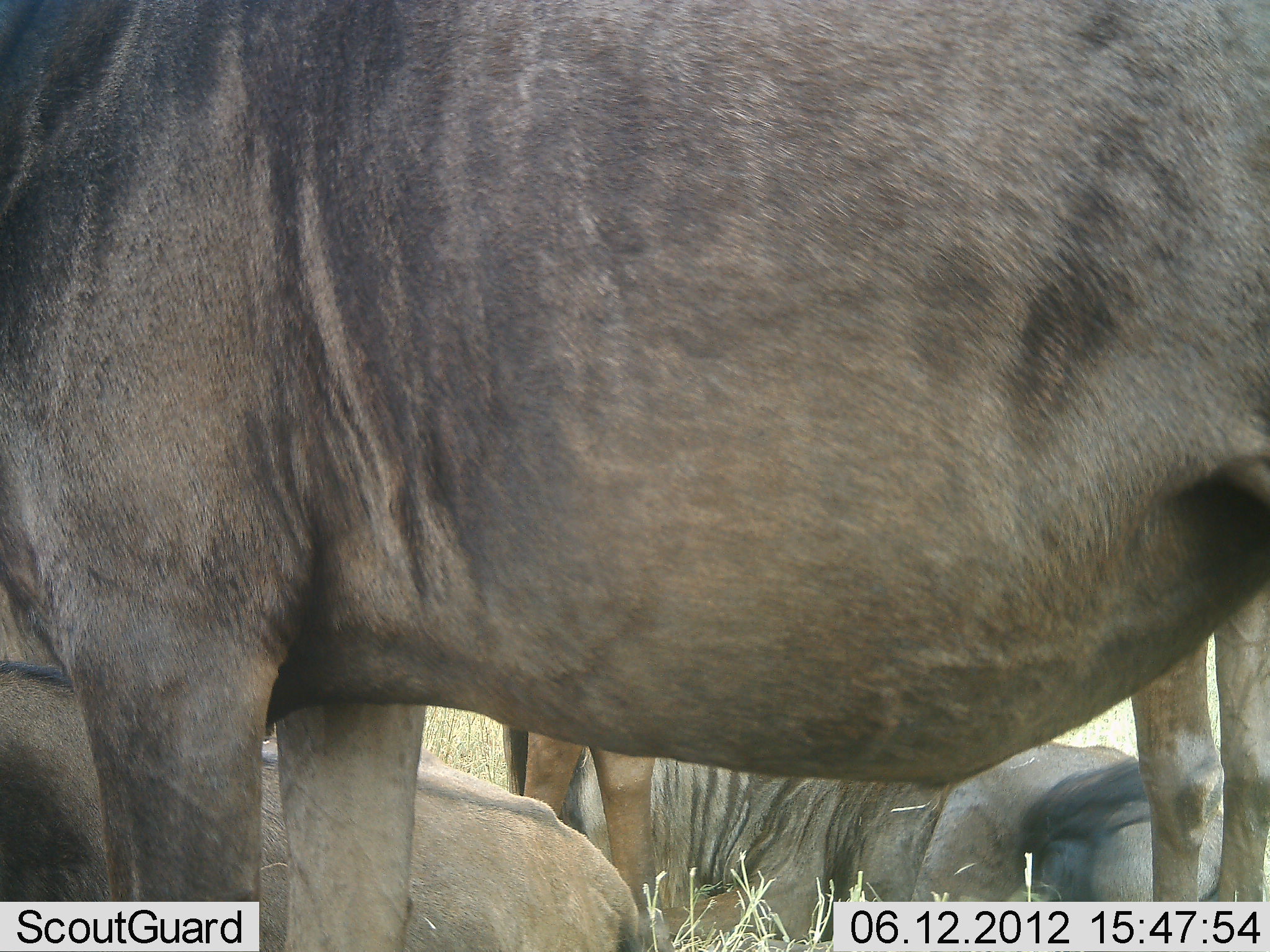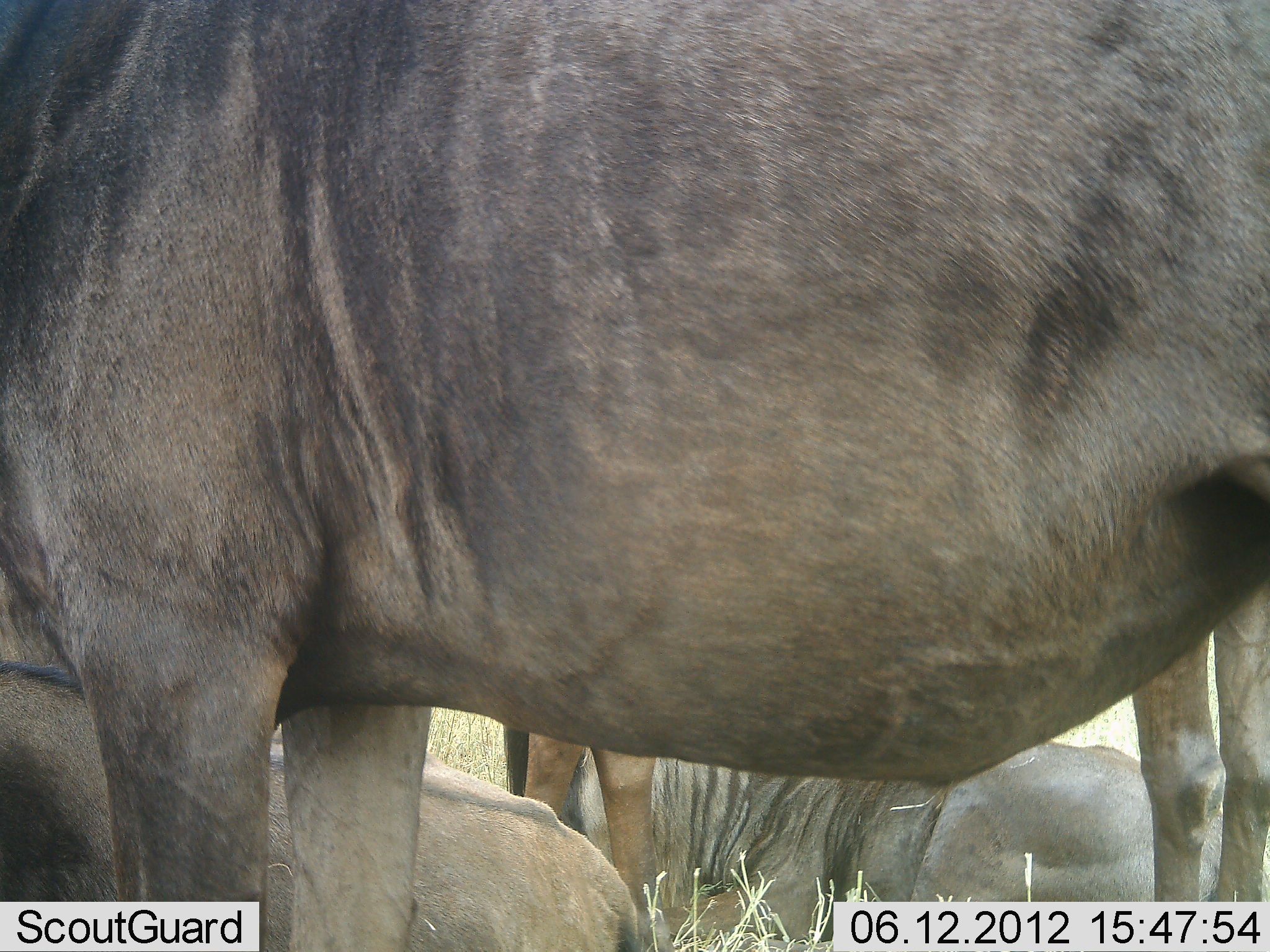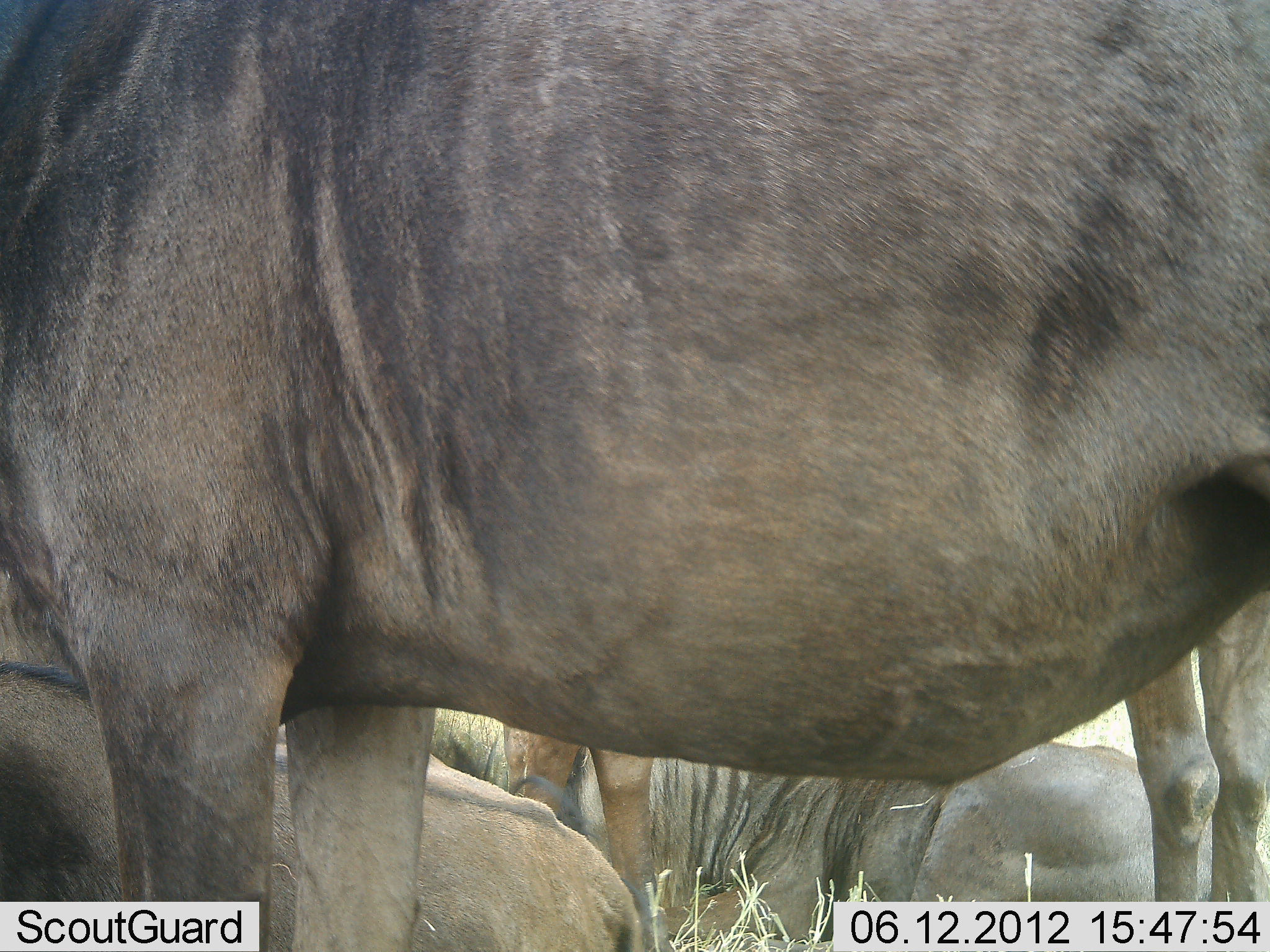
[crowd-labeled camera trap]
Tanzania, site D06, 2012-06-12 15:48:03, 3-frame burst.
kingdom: Animalia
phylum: Chordata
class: Mammalia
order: Artiodactyla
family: Bovidae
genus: Connochaetes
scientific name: Connochaetes taurinus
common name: blue wildebeest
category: wildebeest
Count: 4.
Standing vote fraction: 82%.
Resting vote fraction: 82%.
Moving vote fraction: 0%.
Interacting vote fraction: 0%.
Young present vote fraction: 0%.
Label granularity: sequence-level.